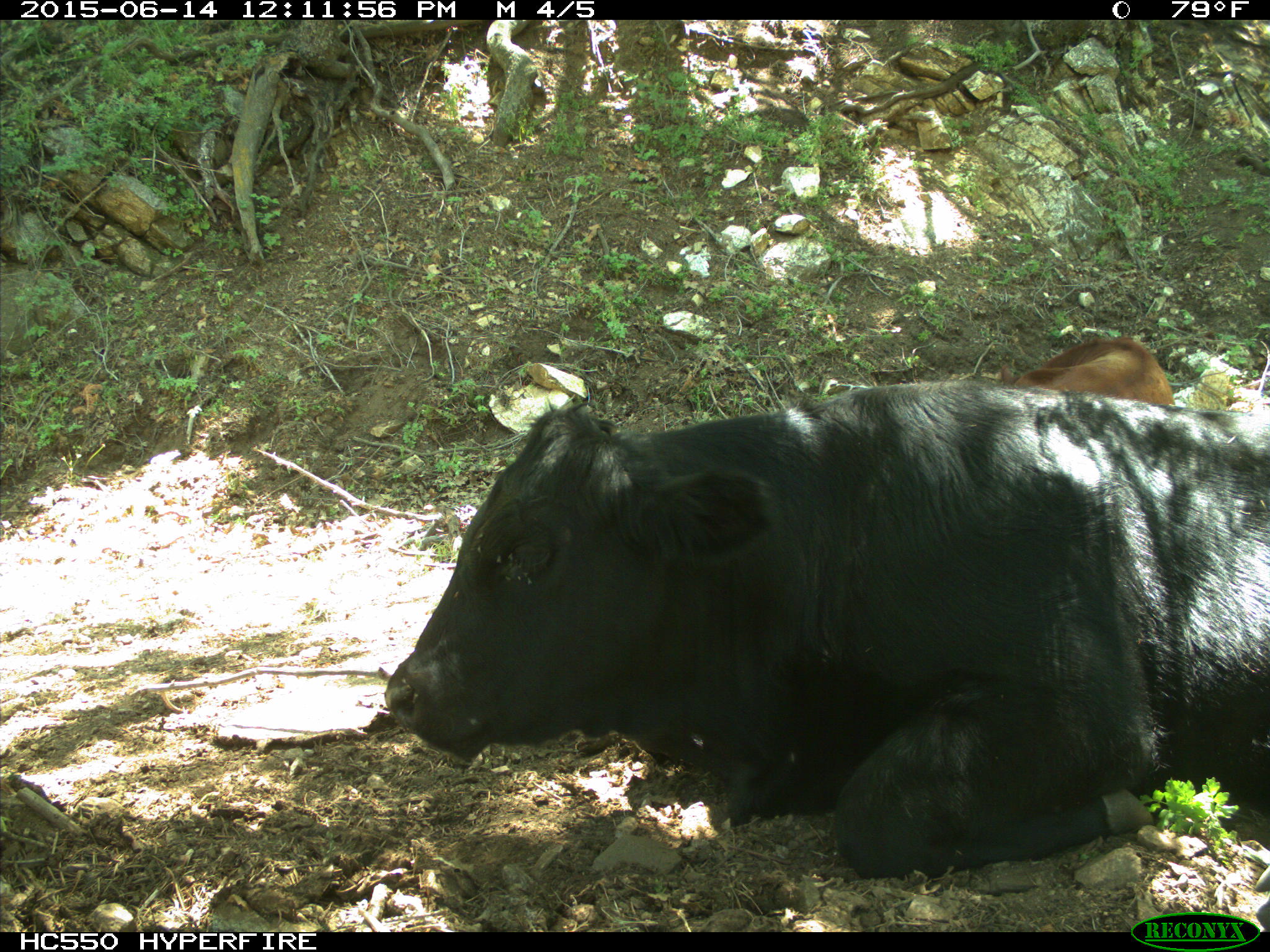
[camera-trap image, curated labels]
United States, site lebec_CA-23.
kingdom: Animalia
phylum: Chordata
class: Mammalia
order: Artiodactyla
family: Bovidae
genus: Bos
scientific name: Bos taurus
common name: domestic cow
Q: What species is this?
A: Bos taurus (domestic cow).